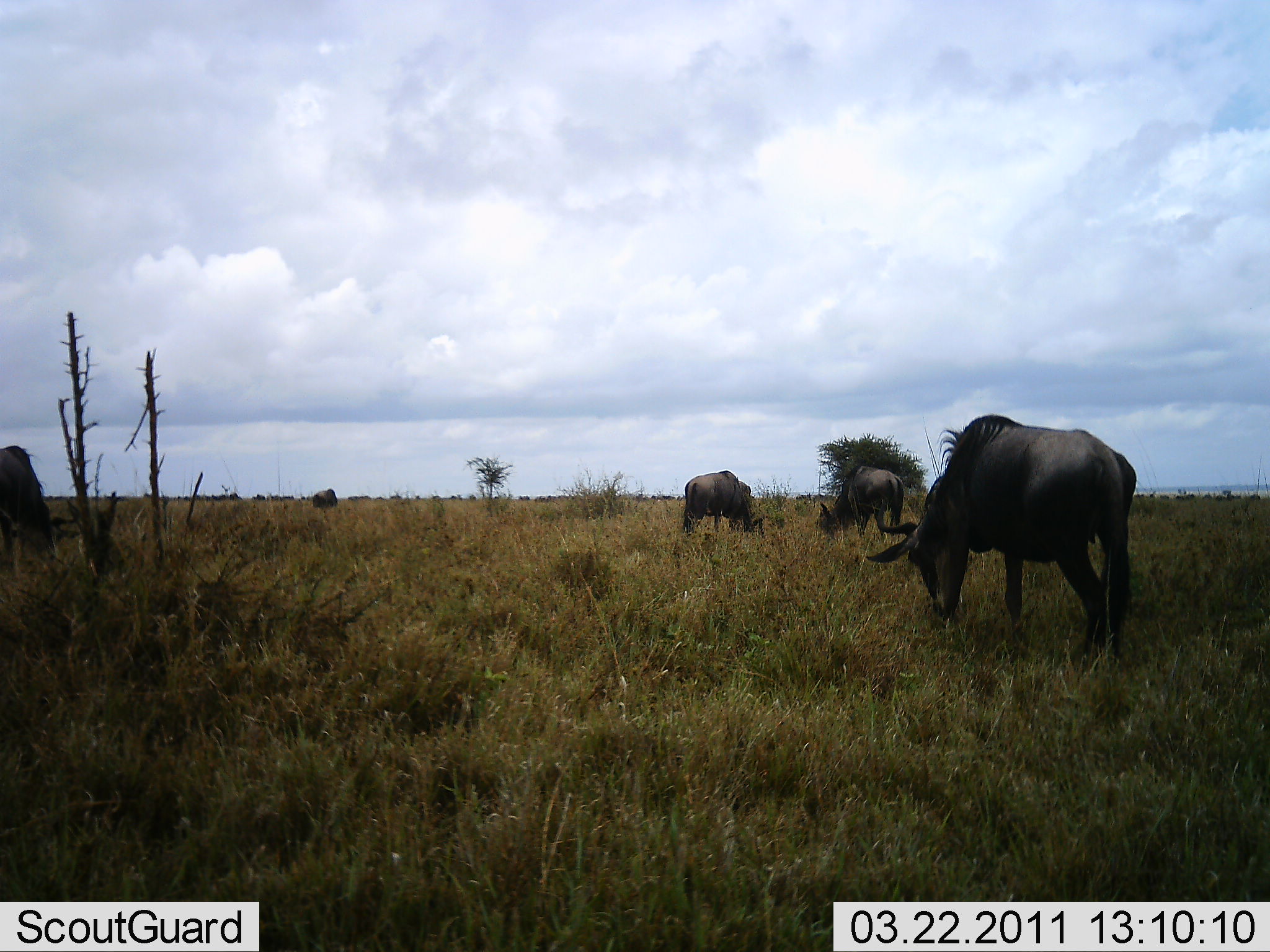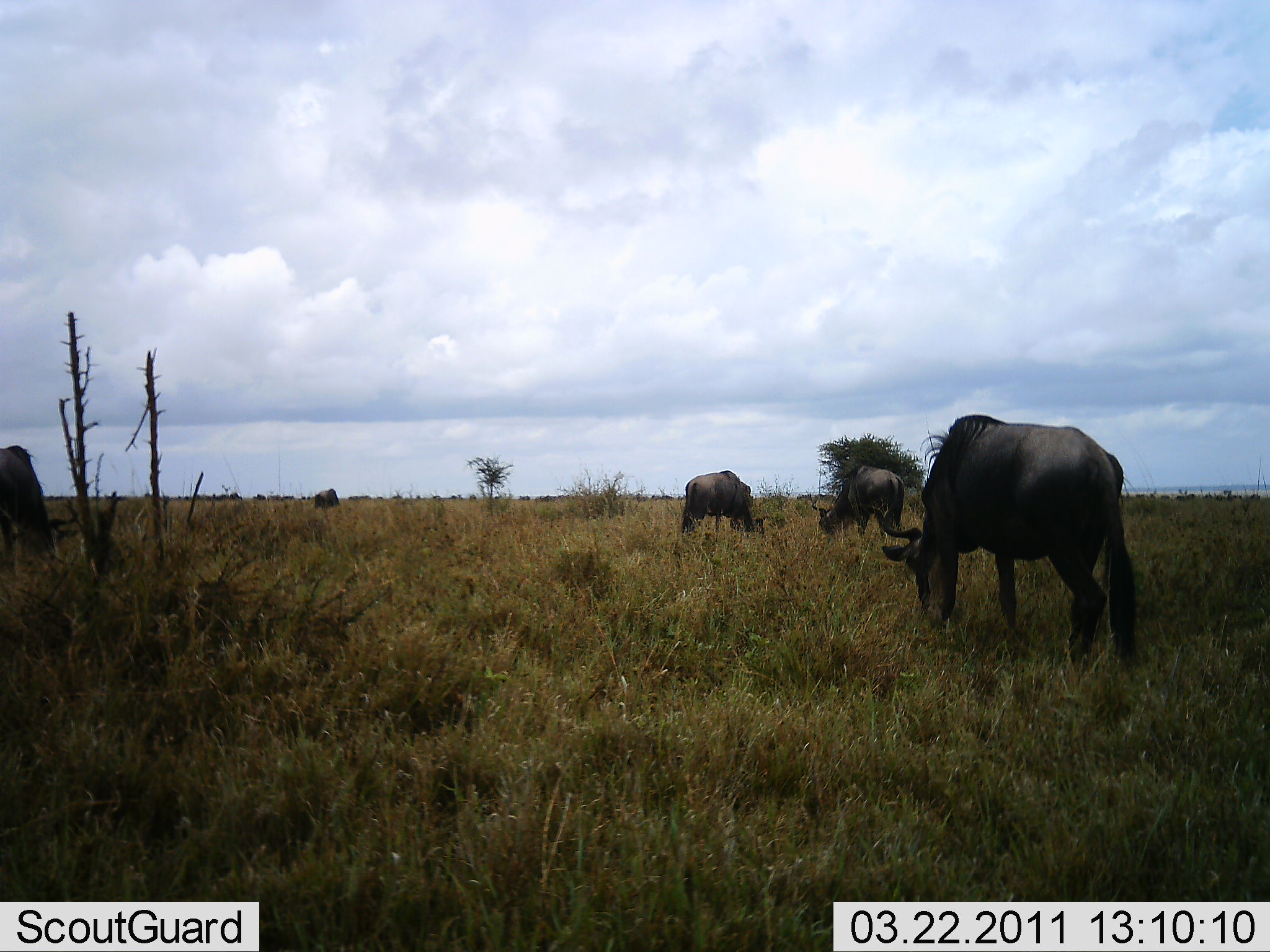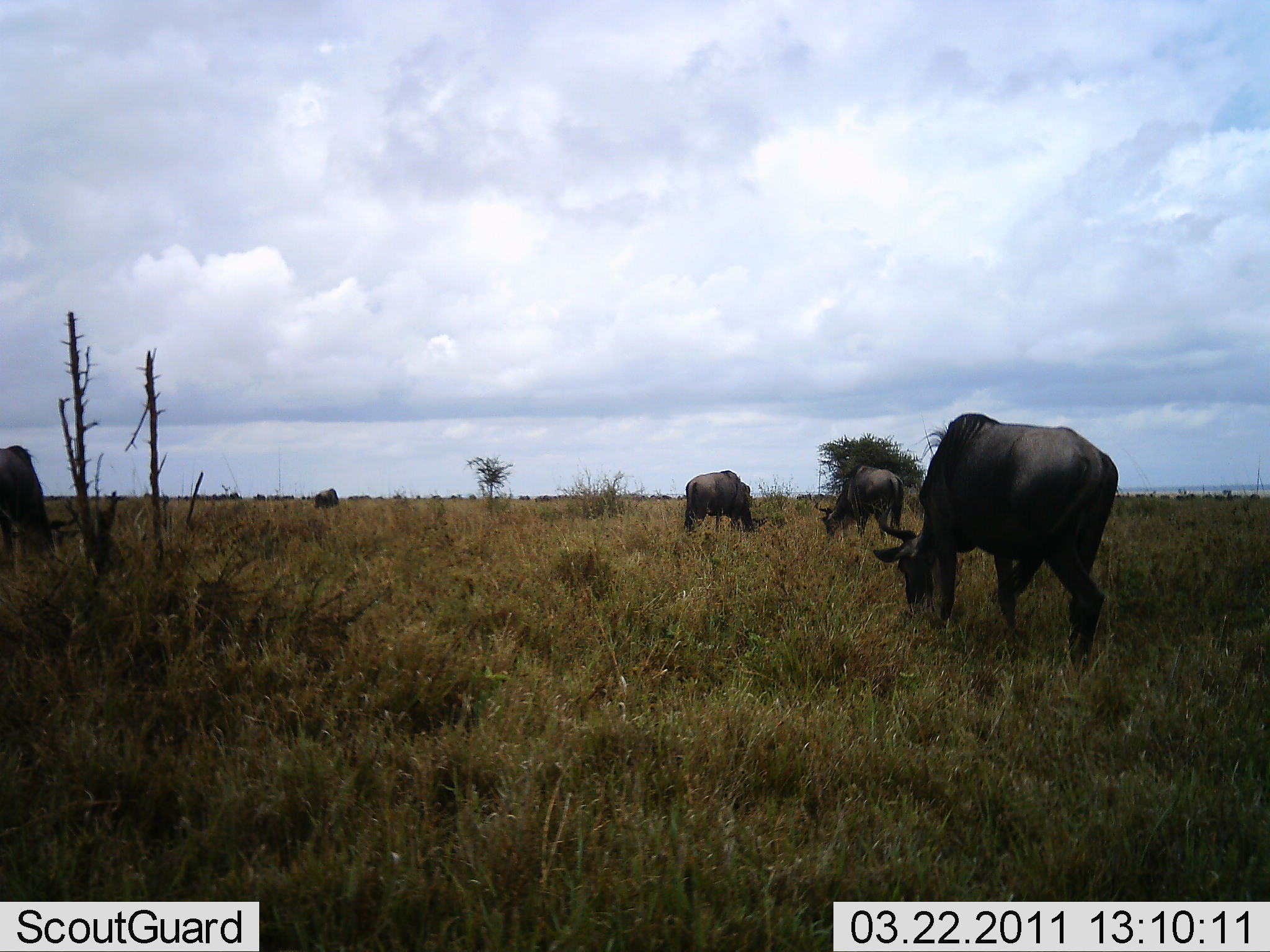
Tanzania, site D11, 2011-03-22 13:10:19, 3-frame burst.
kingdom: Animalia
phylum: Chordata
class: Mammalia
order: Artiodactyla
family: Bovidae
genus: Connochaetes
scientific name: Connochaetes taurinus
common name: blue wildebeest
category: wildebeest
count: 5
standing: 36%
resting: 0%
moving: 9%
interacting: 0%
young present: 0%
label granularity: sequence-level